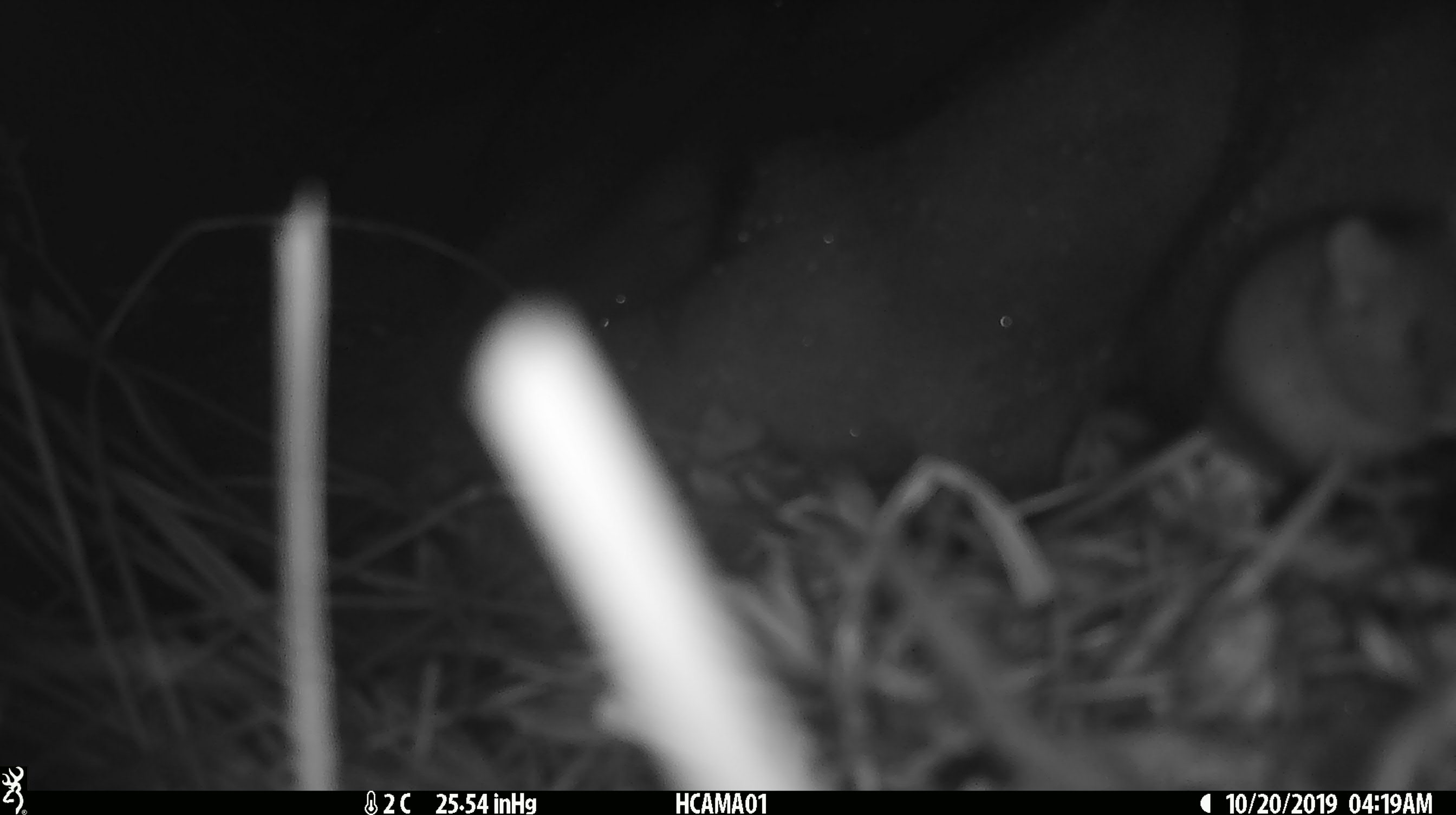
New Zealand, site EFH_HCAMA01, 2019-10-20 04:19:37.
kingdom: Animalia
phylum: Chordata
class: Mammalia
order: Rodentia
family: Muridae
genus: Mus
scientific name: Mus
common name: mouse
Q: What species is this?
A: Mouse (Mus).